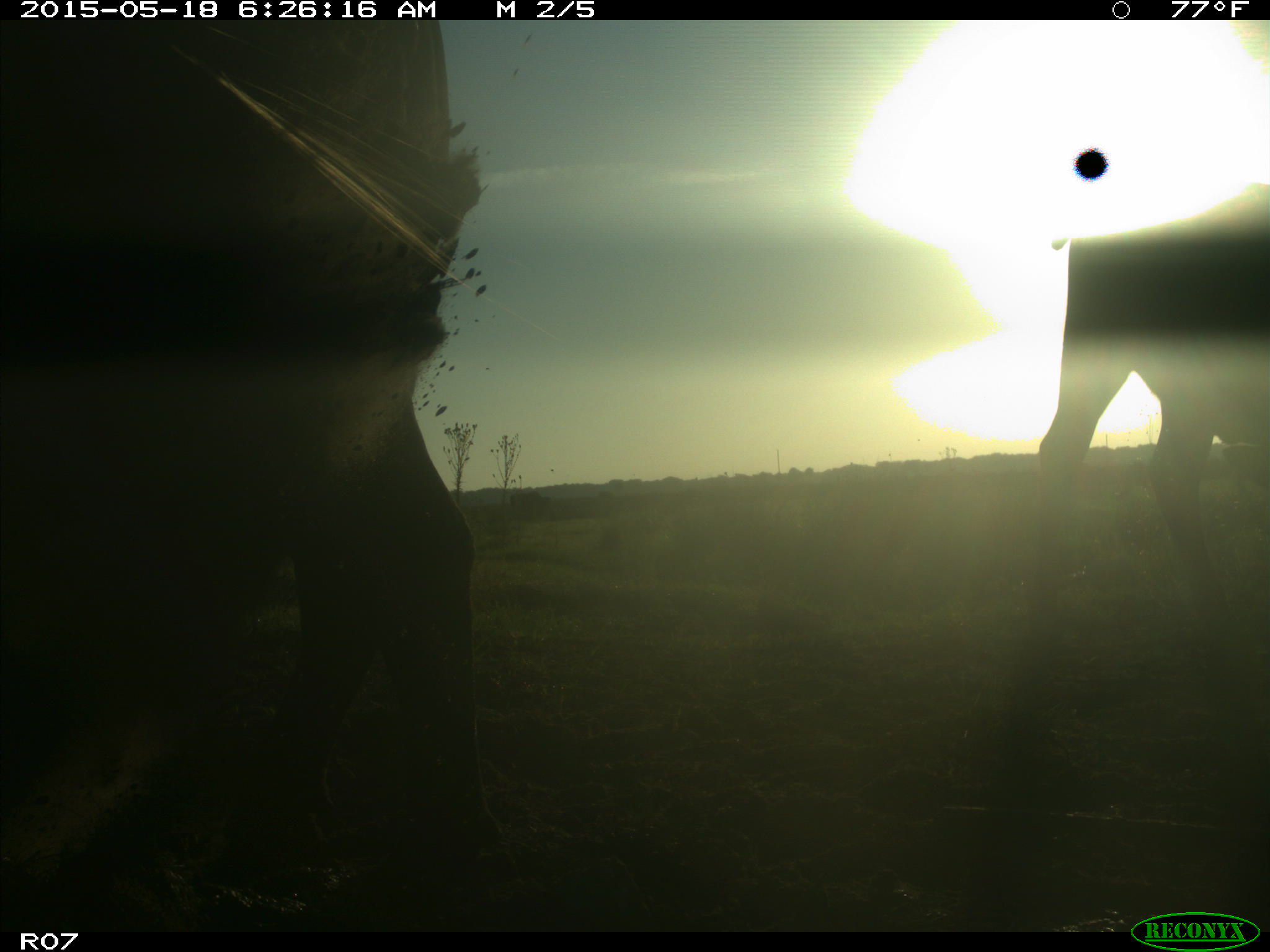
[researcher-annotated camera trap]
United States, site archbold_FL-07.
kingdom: Animalia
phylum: Chordata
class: Mammalia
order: Artiodactyla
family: Bovidae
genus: Bos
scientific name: Bos taurus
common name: domestic cow